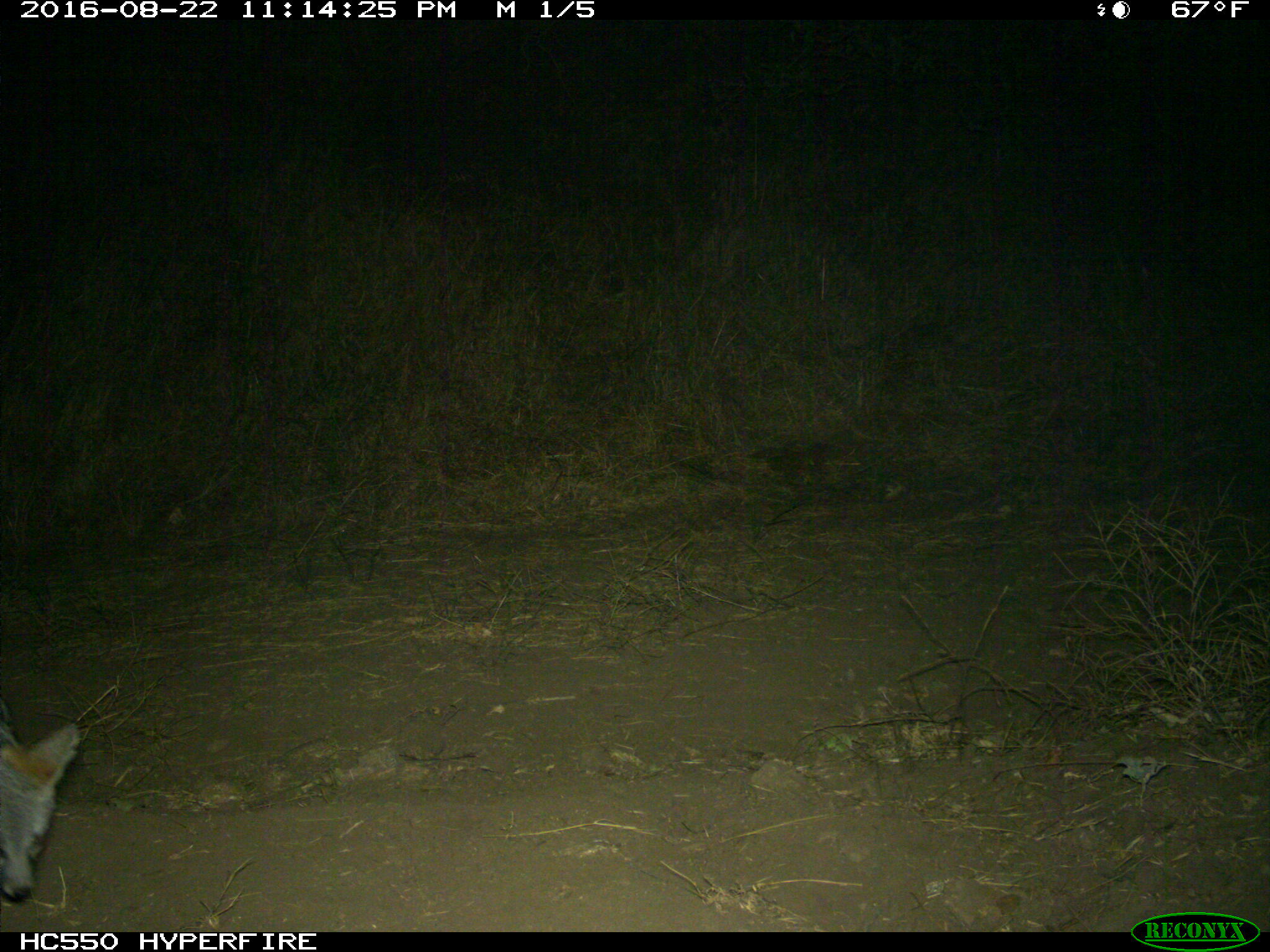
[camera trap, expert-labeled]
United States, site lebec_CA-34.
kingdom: Animalia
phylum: Chordata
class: Mammalia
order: Carnivora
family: Canidae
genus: Urocyon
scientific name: Urocyon cinereoargenteus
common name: gray fox